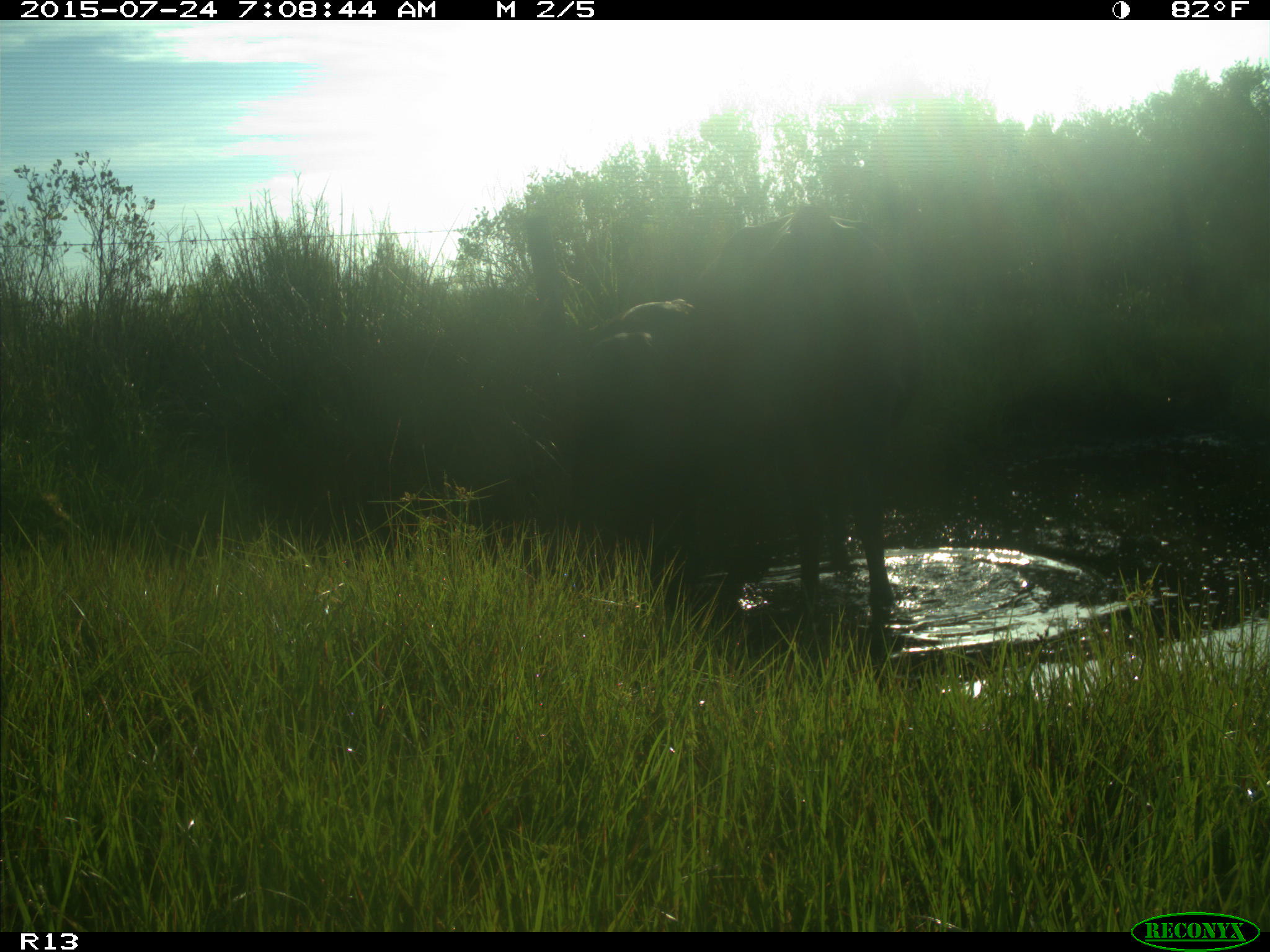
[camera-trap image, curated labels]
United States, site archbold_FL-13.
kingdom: Animalia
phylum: Chordata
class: Mammalia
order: Artiodactyla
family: Bovidae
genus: Bos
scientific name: Bos taurus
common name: domestic cow